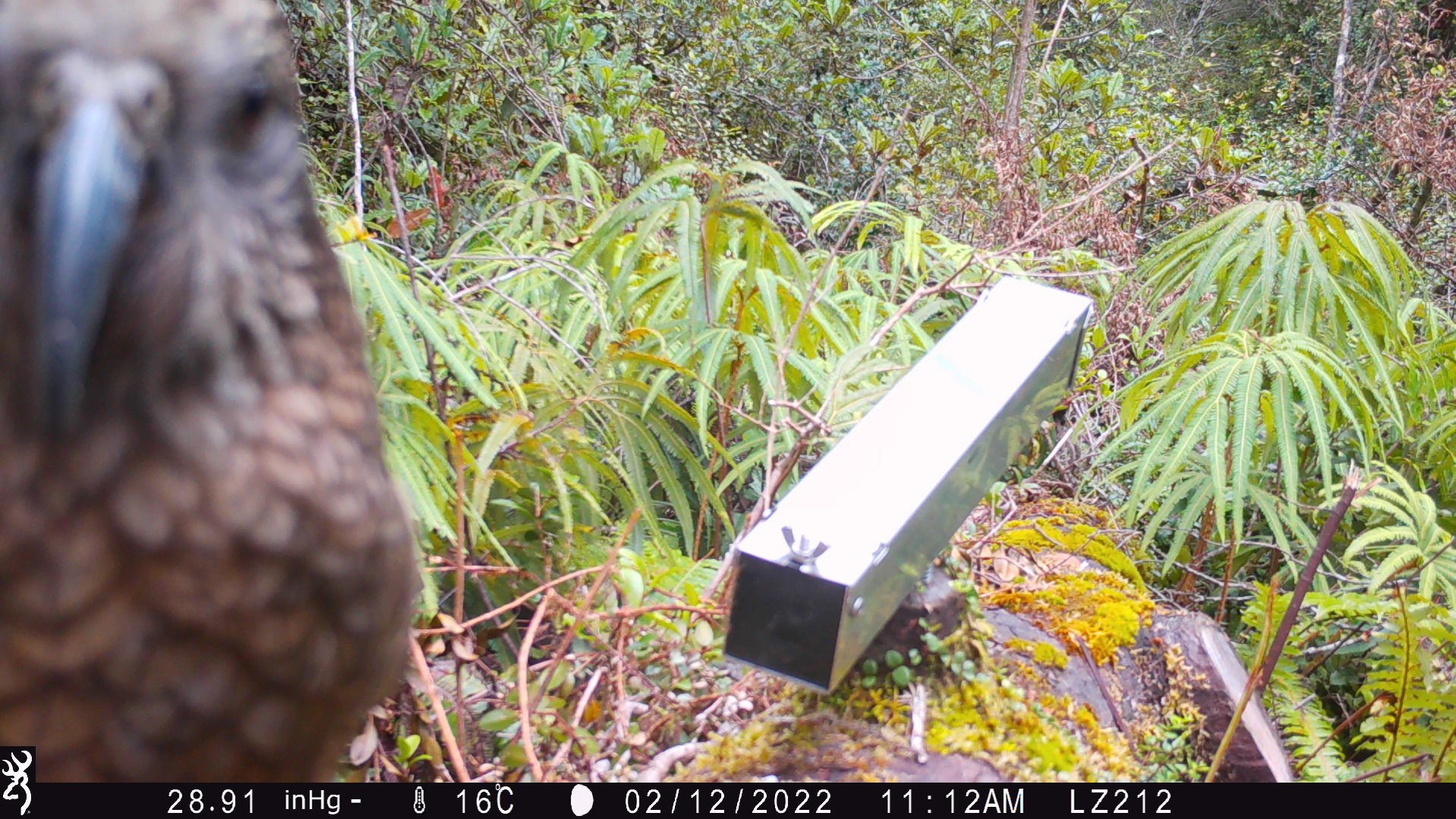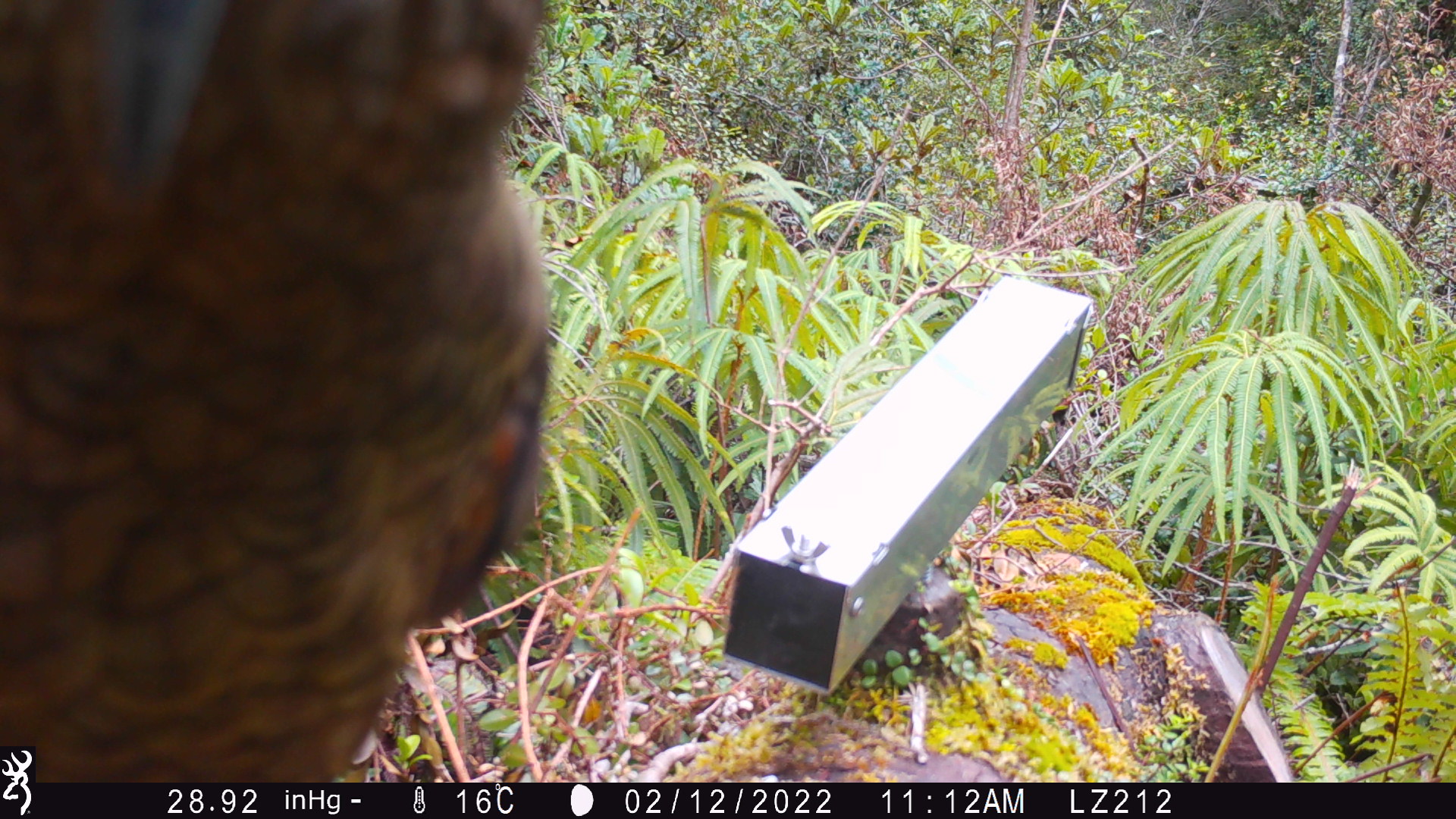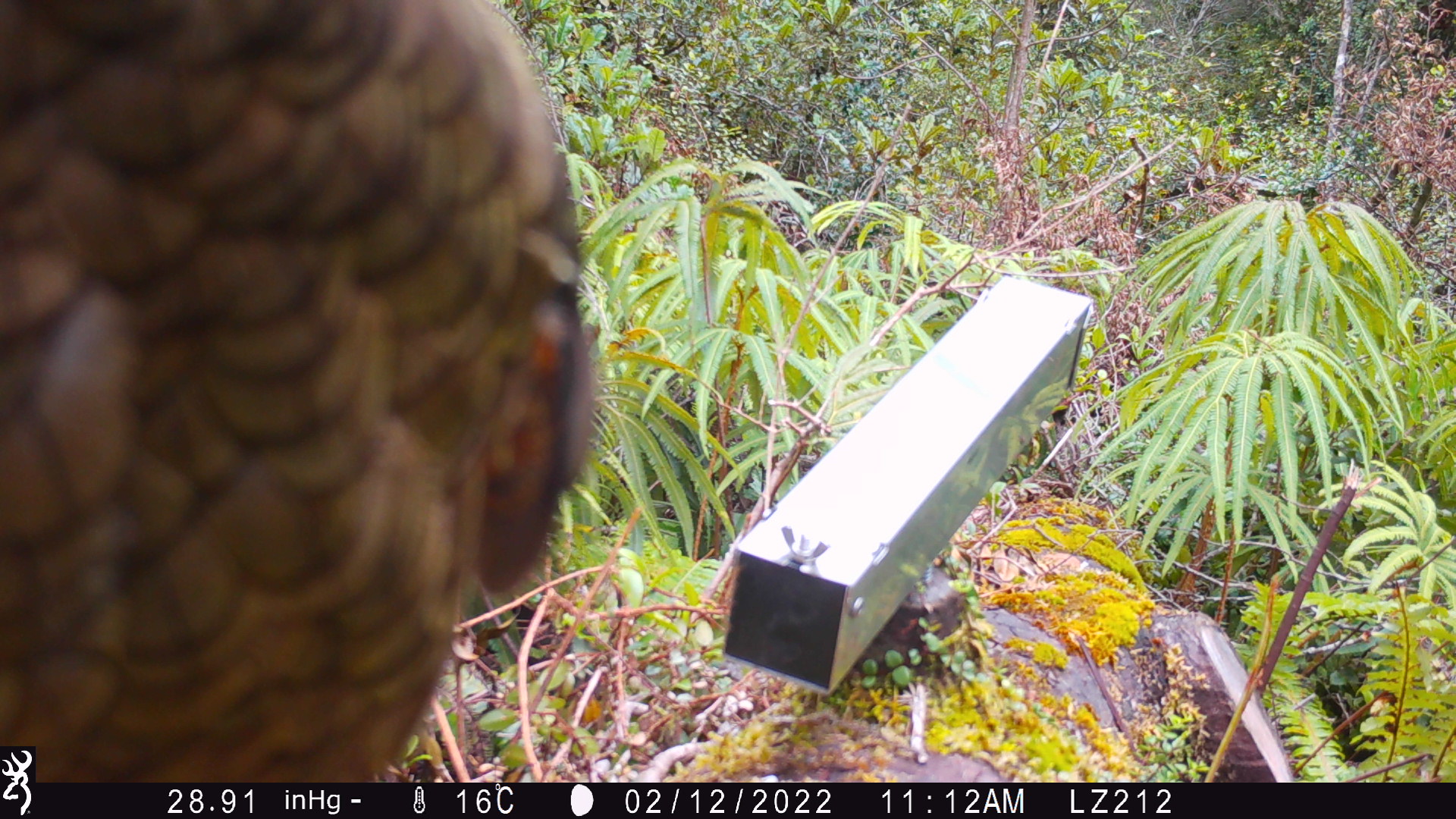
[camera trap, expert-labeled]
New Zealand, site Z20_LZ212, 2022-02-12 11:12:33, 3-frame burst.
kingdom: Animalia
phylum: Chordata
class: Aves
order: Psittaciformes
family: Strigopidae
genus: Nestor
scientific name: Nestor notabilis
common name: kea